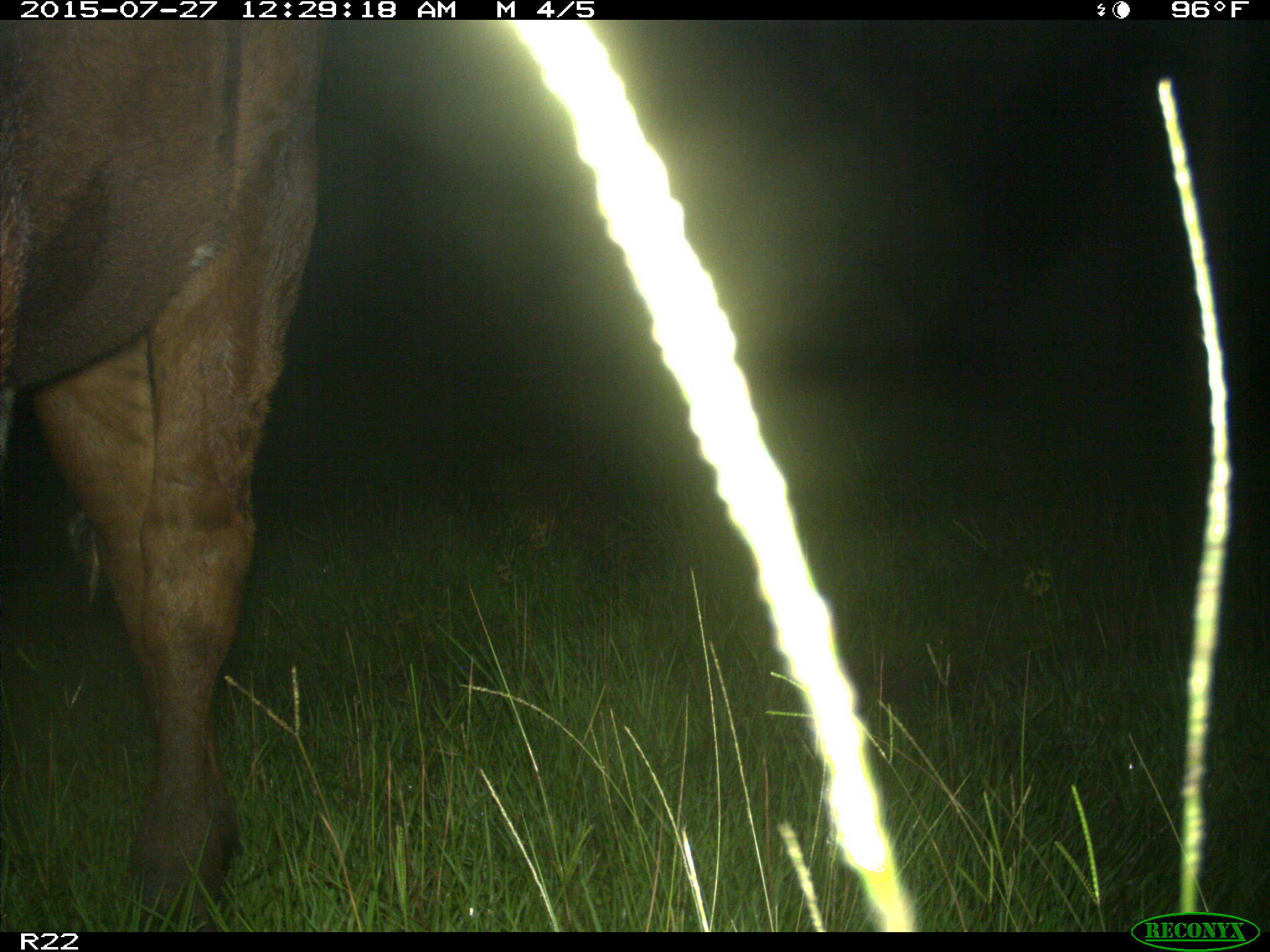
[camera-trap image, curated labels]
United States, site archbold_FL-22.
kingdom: Animalia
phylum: Chordata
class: Mammalia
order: Artiodactyla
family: Bovidae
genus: Bos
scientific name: Bos taurus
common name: domestic cow